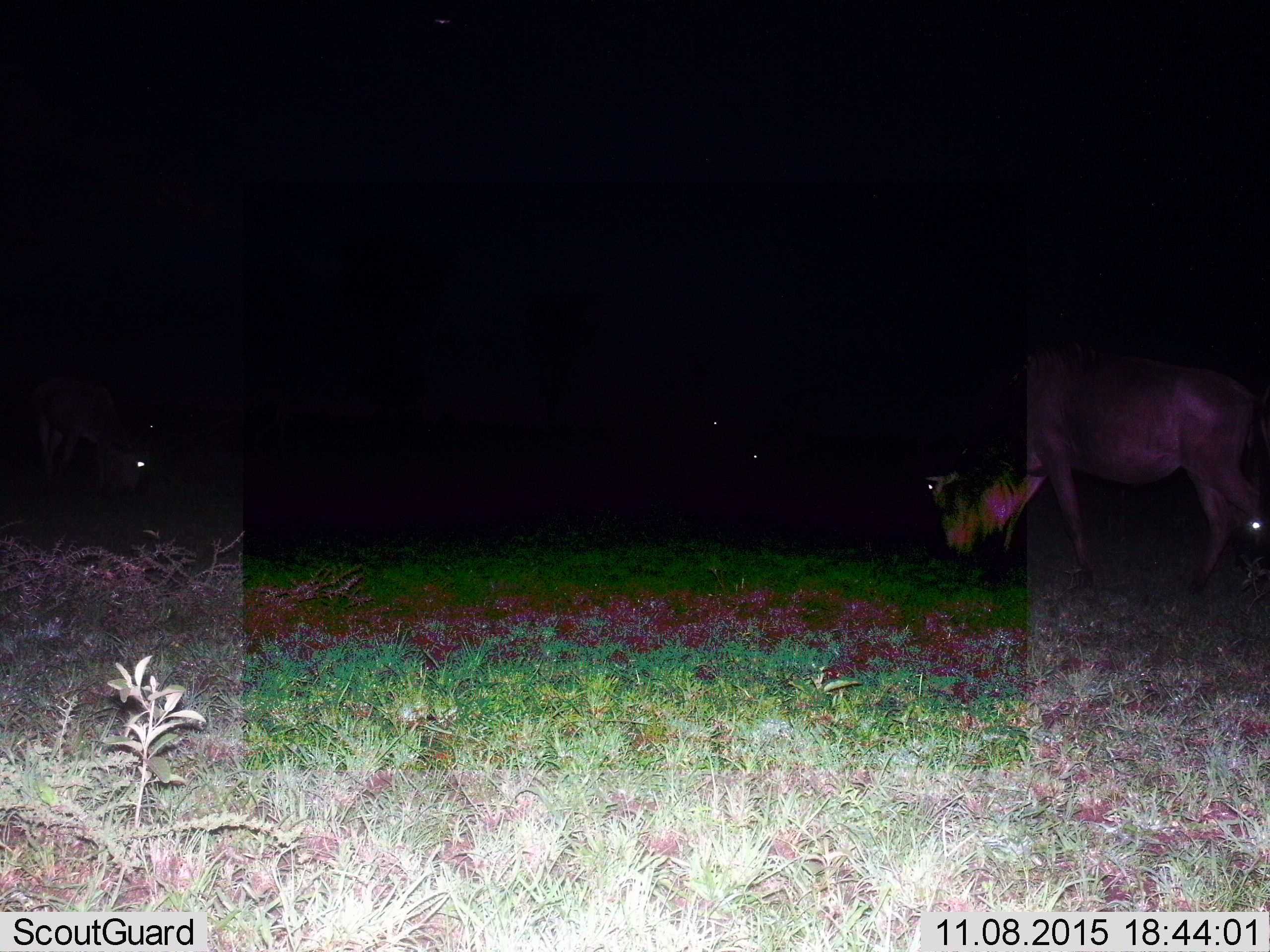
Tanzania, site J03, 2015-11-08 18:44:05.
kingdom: Animalia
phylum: Chordata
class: Mammalia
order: Artiodactyla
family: Bovidae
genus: Connochaetes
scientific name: Connochaetes taurinus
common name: blue wildebeest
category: wildebeest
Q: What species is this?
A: Wildebeest (blue wildebeest) (Connochaetes taurinus).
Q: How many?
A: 2.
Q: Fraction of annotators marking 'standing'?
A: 25%.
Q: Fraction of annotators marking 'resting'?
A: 12%.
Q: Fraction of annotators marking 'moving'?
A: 12%.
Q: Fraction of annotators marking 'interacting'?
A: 0%.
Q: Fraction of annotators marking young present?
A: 0%.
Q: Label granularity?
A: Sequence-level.